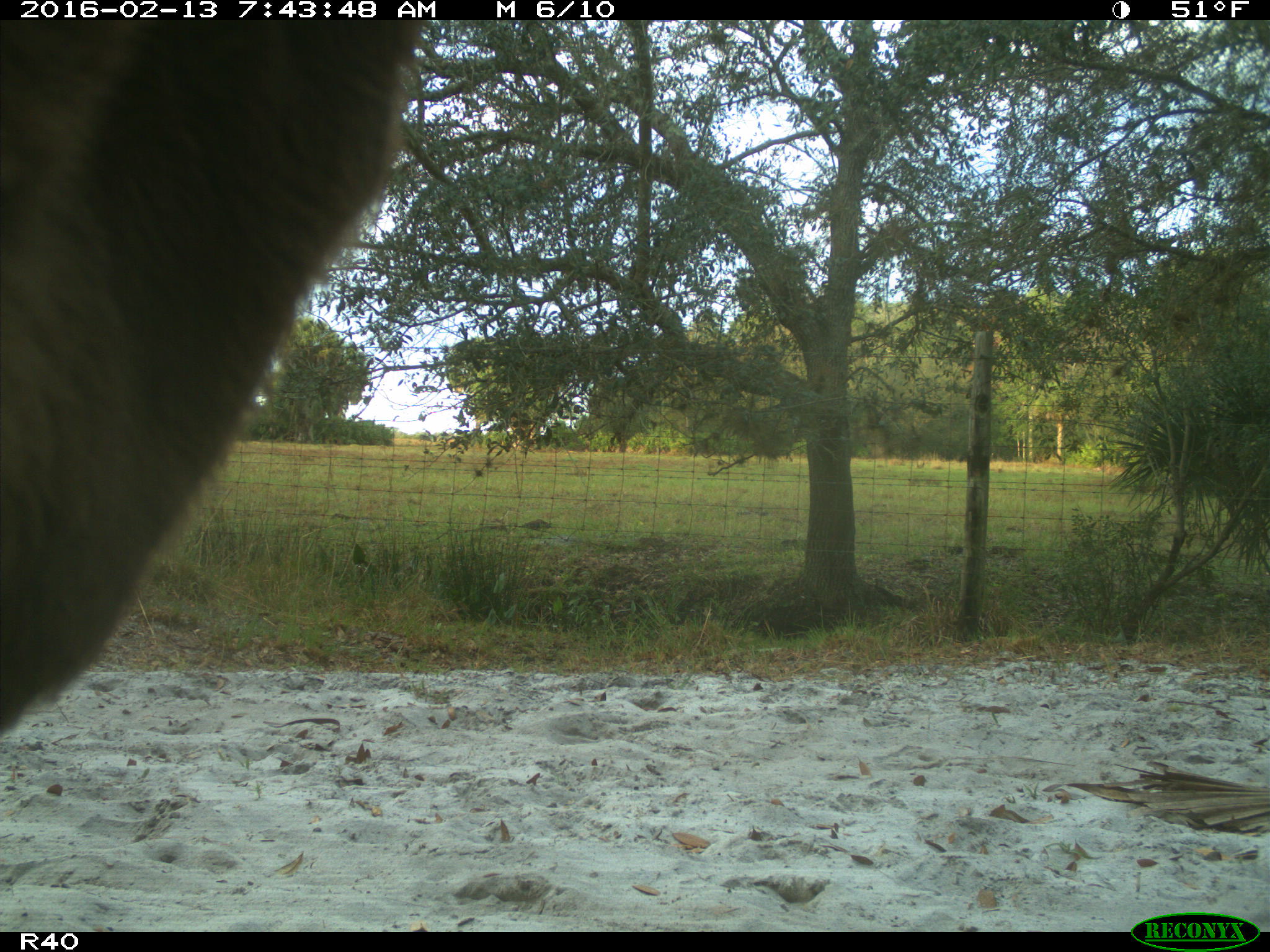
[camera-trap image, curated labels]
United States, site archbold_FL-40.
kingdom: Animalia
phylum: Chordata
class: Mammalia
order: Artiodactyla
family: Bovidae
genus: Bos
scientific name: Bos taurus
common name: domestic cow